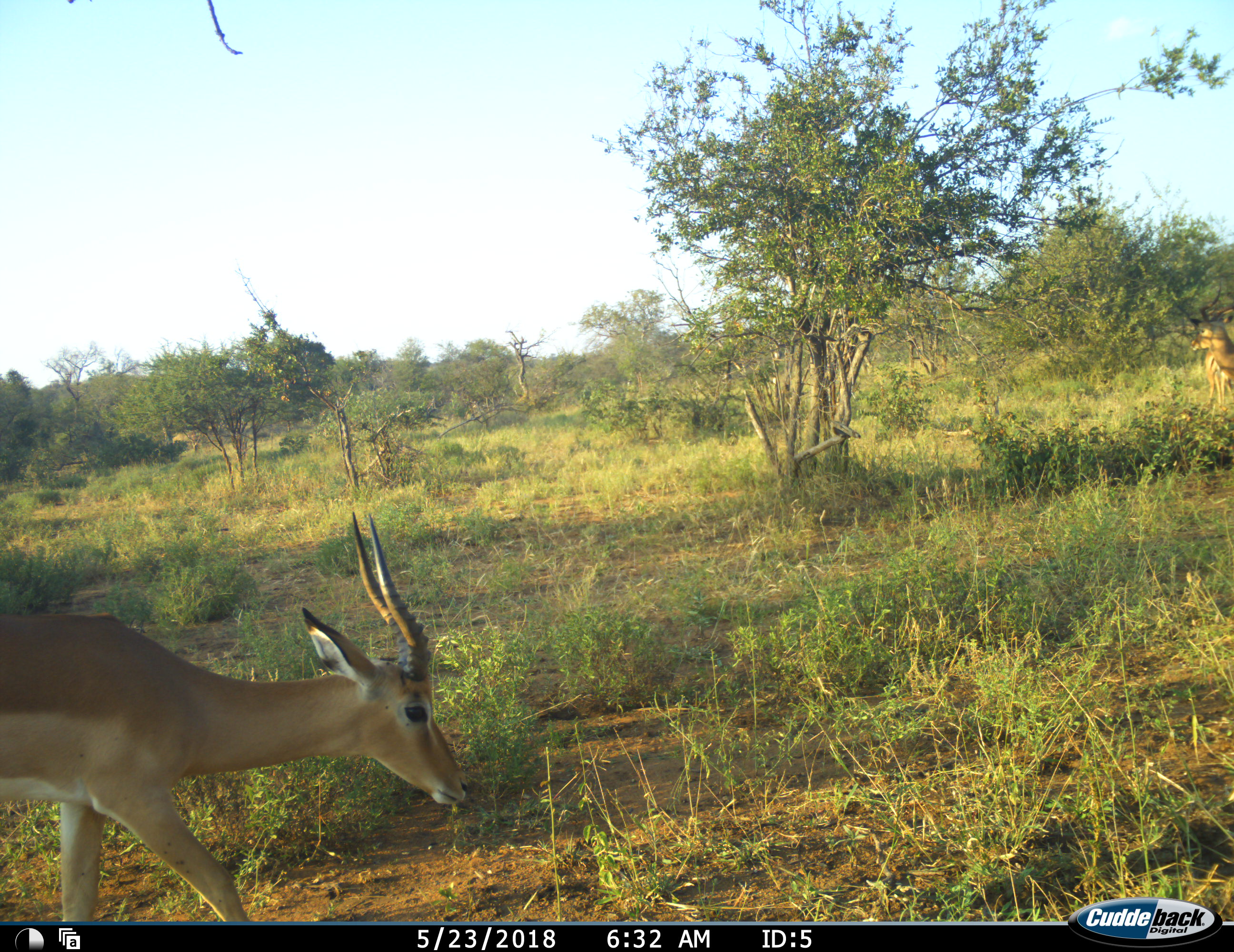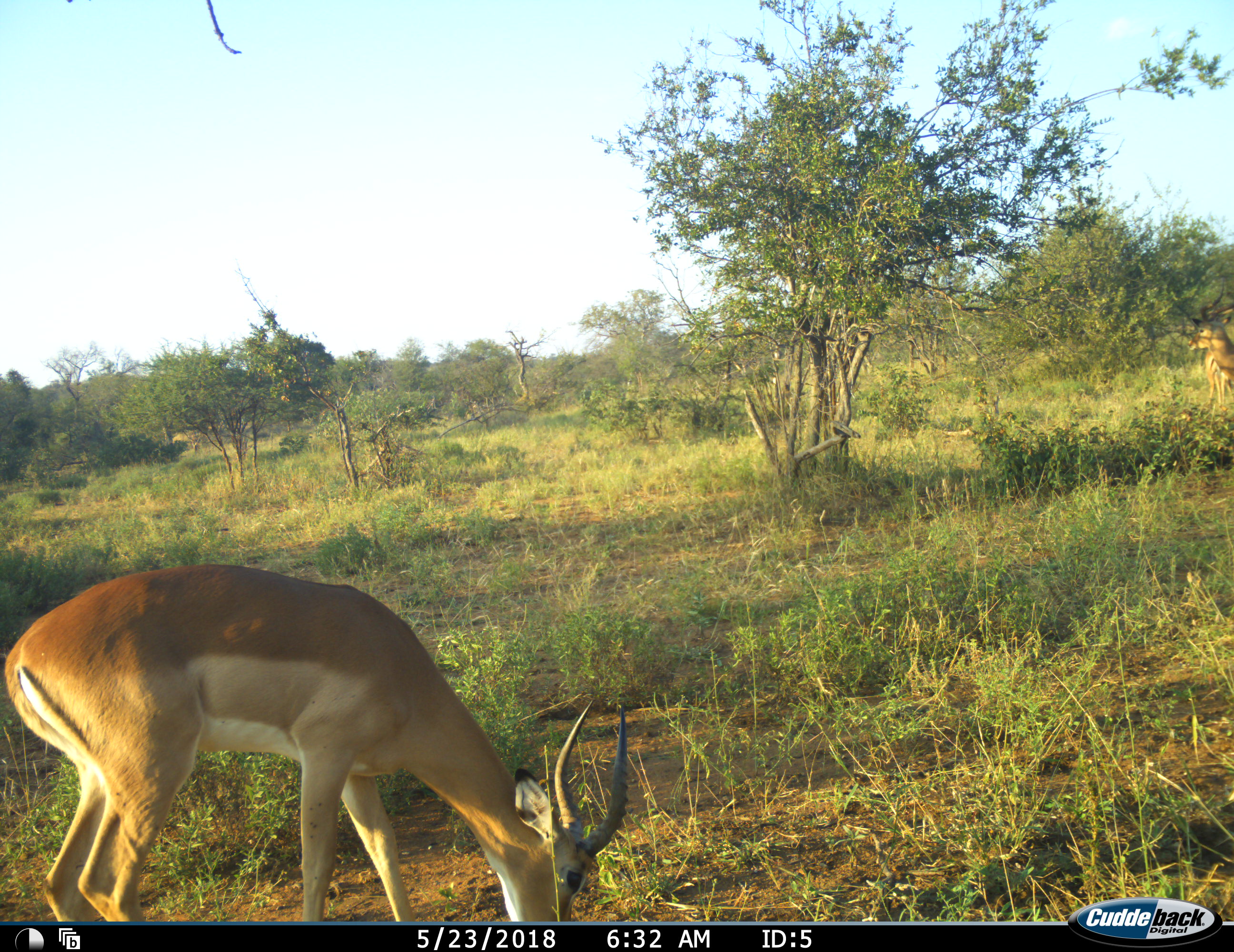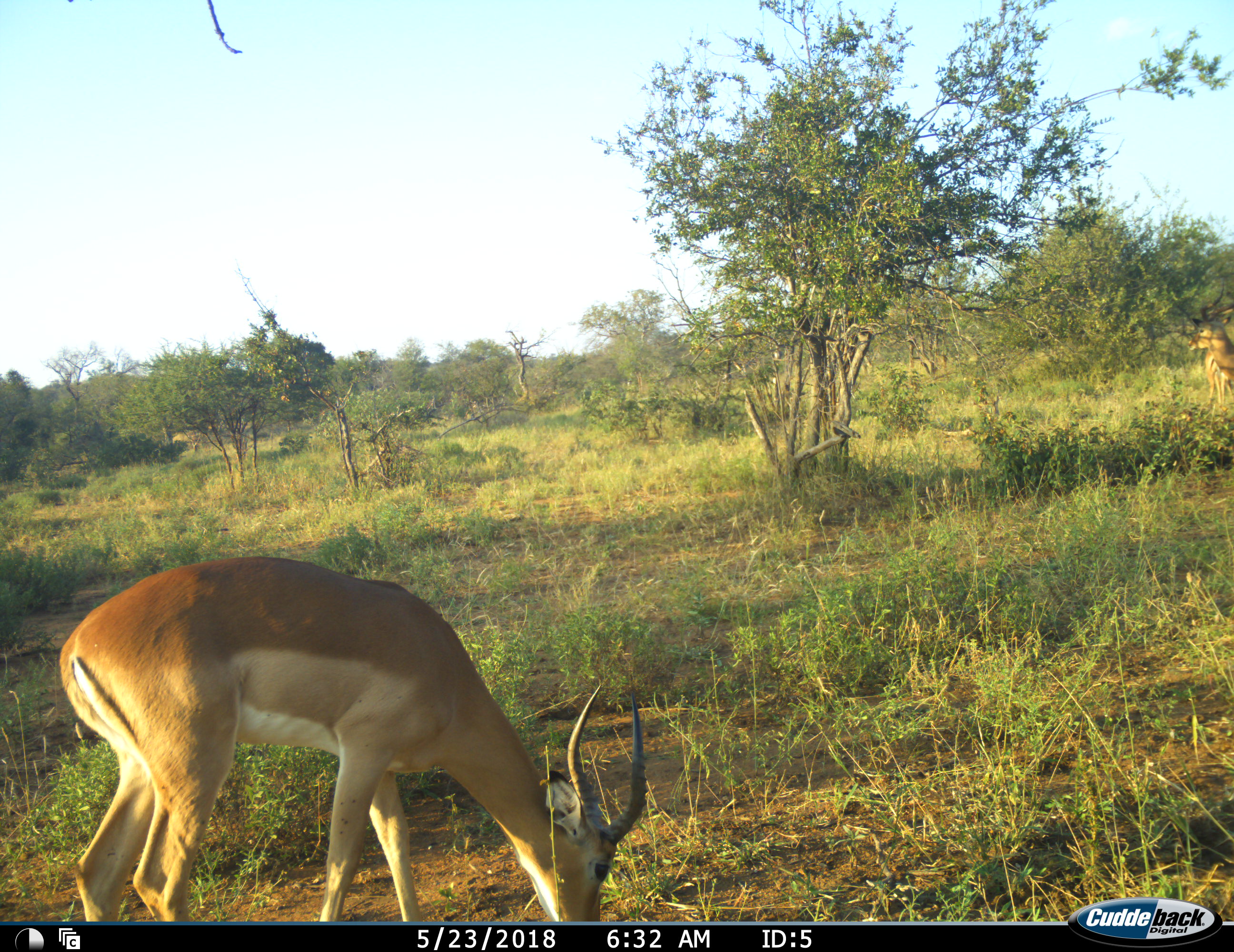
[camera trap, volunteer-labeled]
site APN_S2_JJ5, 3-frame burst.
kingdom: Animalia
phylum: Chordata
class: Mammalia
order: Artiodactyla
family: Bovidae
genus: Aepyceros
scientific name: Aepyceros melampus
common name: impala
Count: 1.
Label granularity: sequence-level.